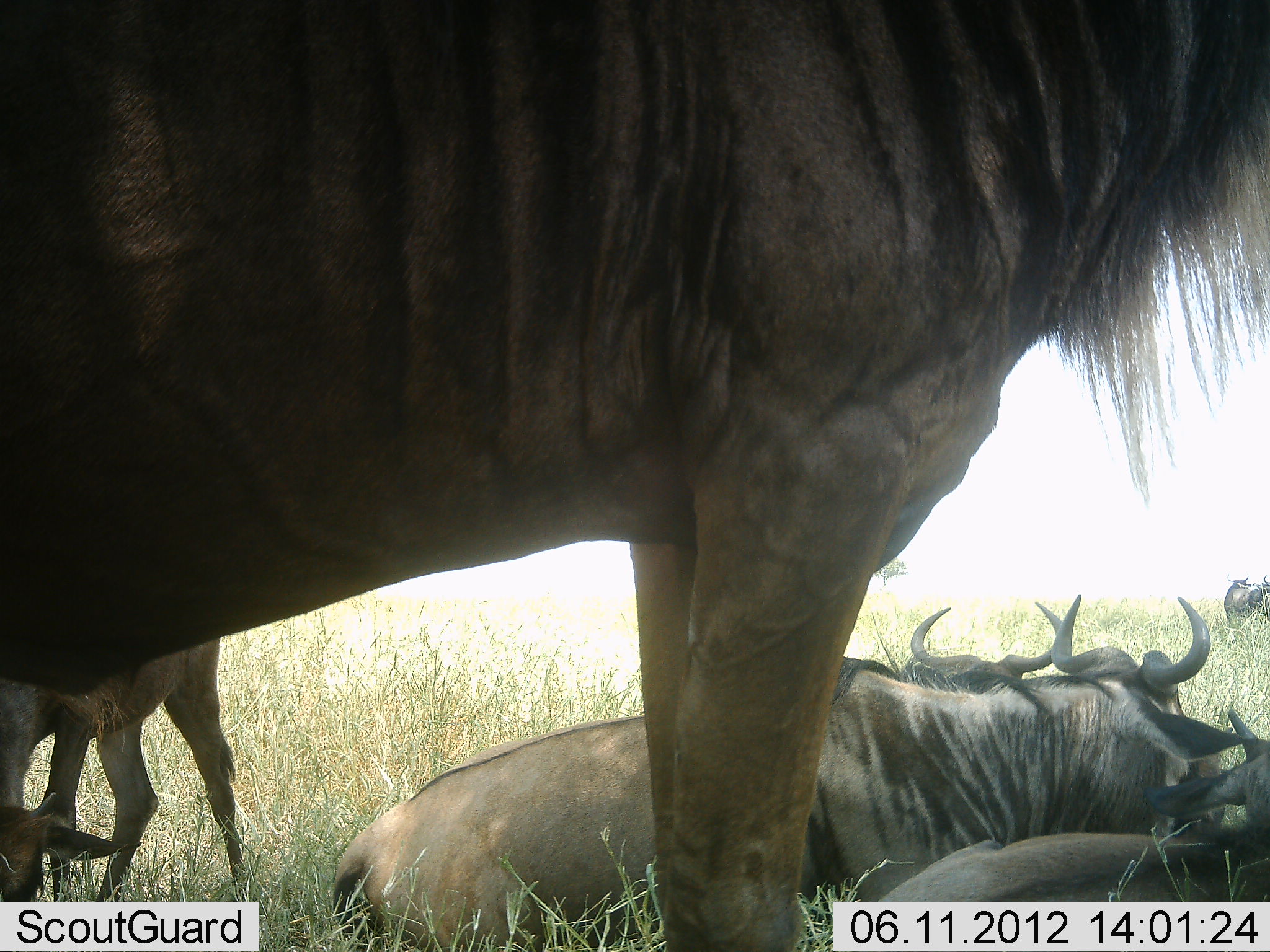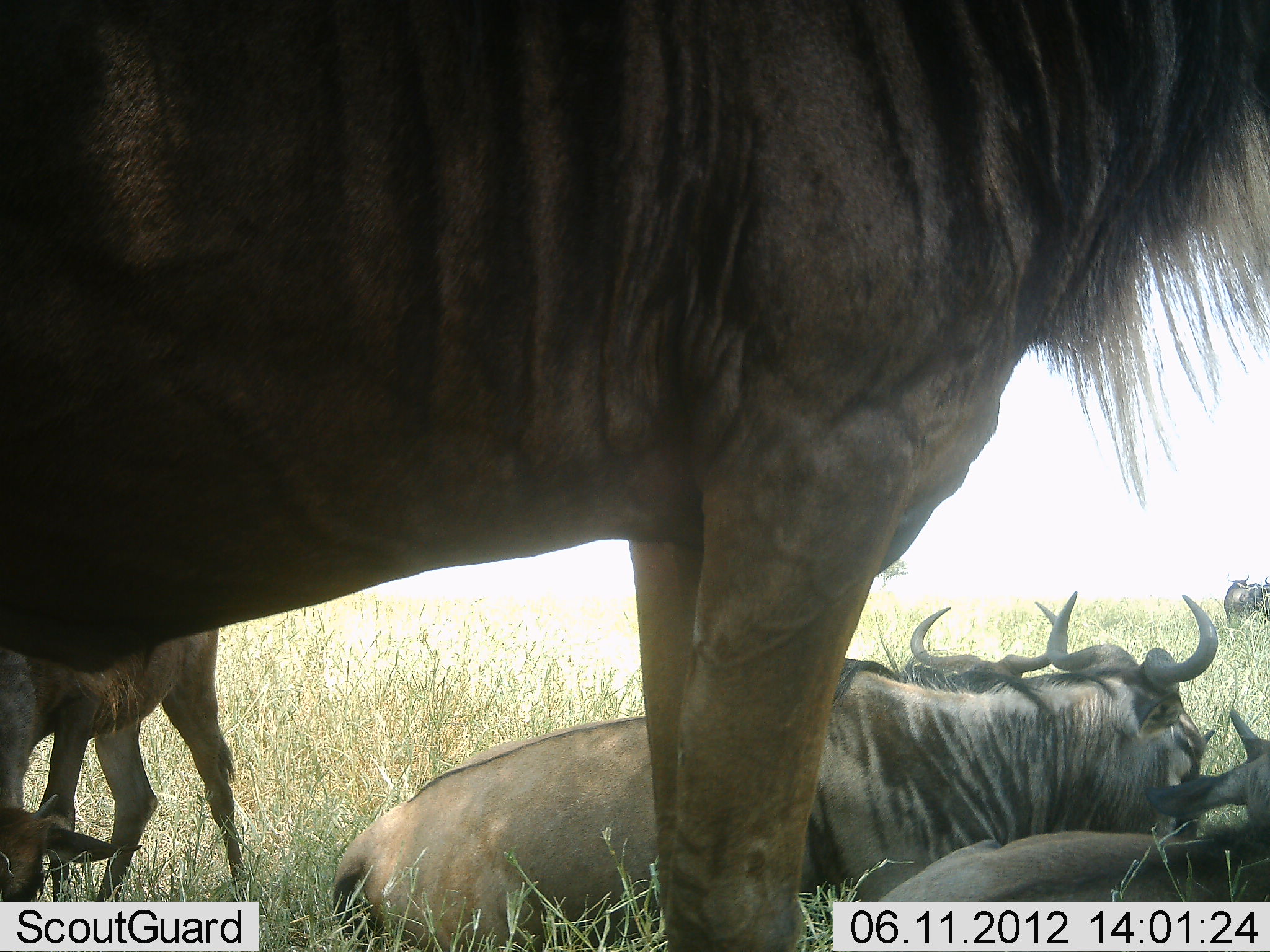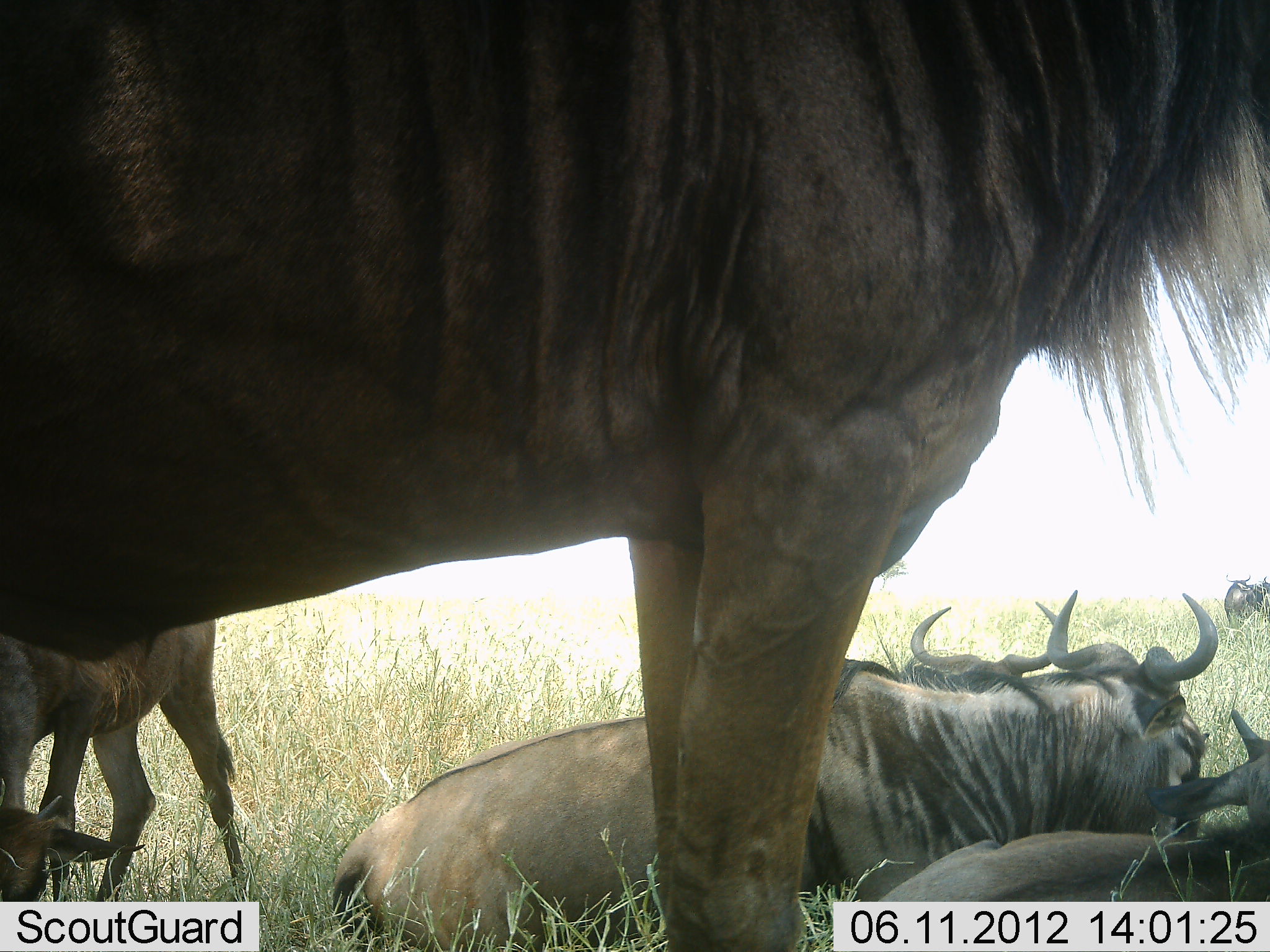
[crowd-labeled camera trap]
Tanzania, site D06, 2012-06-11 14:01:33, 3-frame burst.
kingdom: Animalia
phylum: Chordata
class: Mammalia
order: Artiodactyla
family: Bovidae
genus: Connochaetes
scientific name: Connochaetes taurinus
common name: blue wildebeest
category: wildebeest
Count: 7.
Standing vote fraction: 91%.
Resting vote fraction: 100%.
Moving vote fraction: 9%.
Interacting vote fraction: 0%.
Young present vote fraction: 55%.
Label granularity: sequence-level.